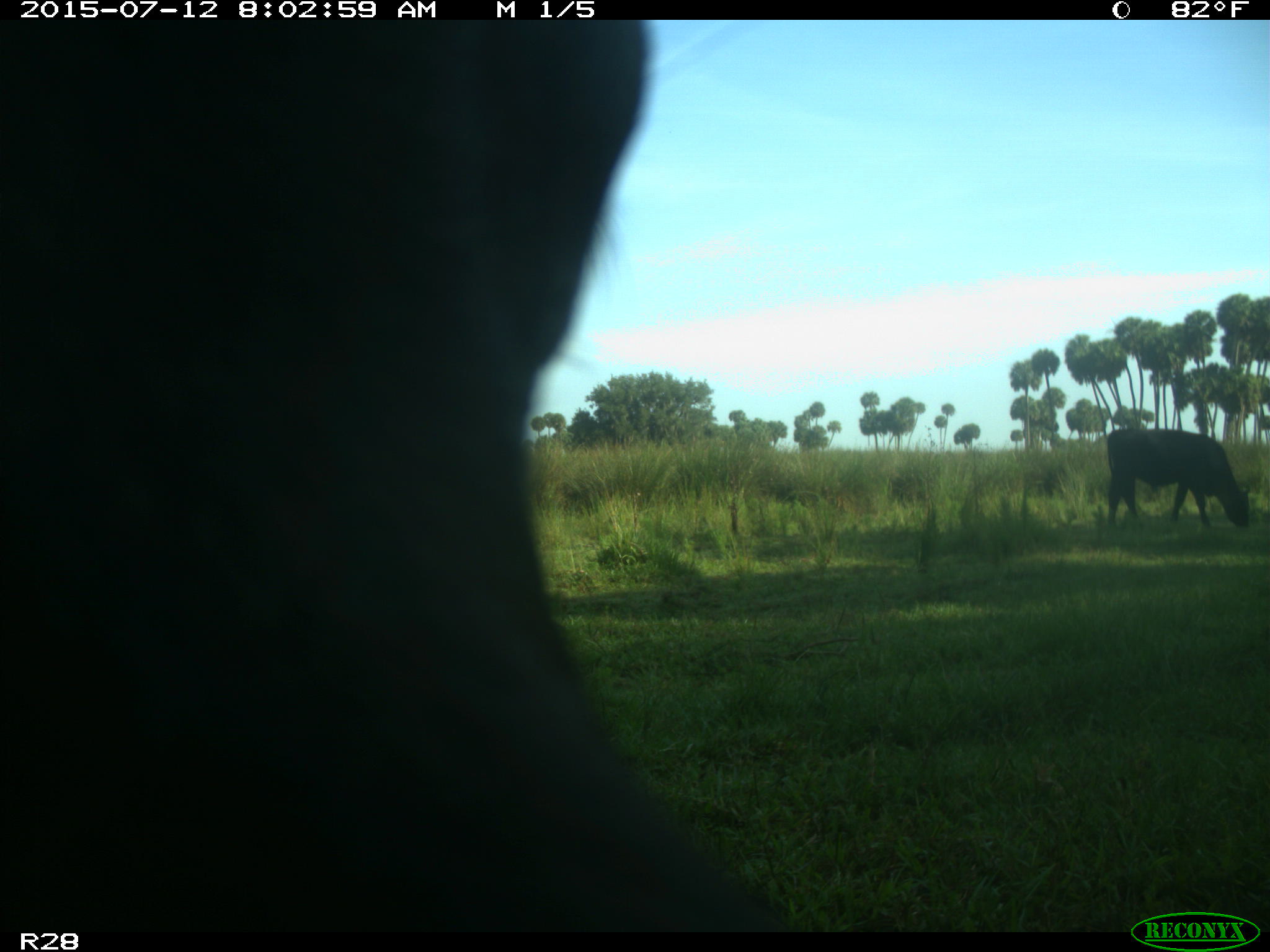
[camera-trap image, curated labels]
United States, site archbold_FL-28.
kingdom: Animalia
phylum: Chordata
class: Mammalia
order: Artiodactyla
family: Bovidae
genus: Bos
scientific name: Bos taurus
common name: domestic cow